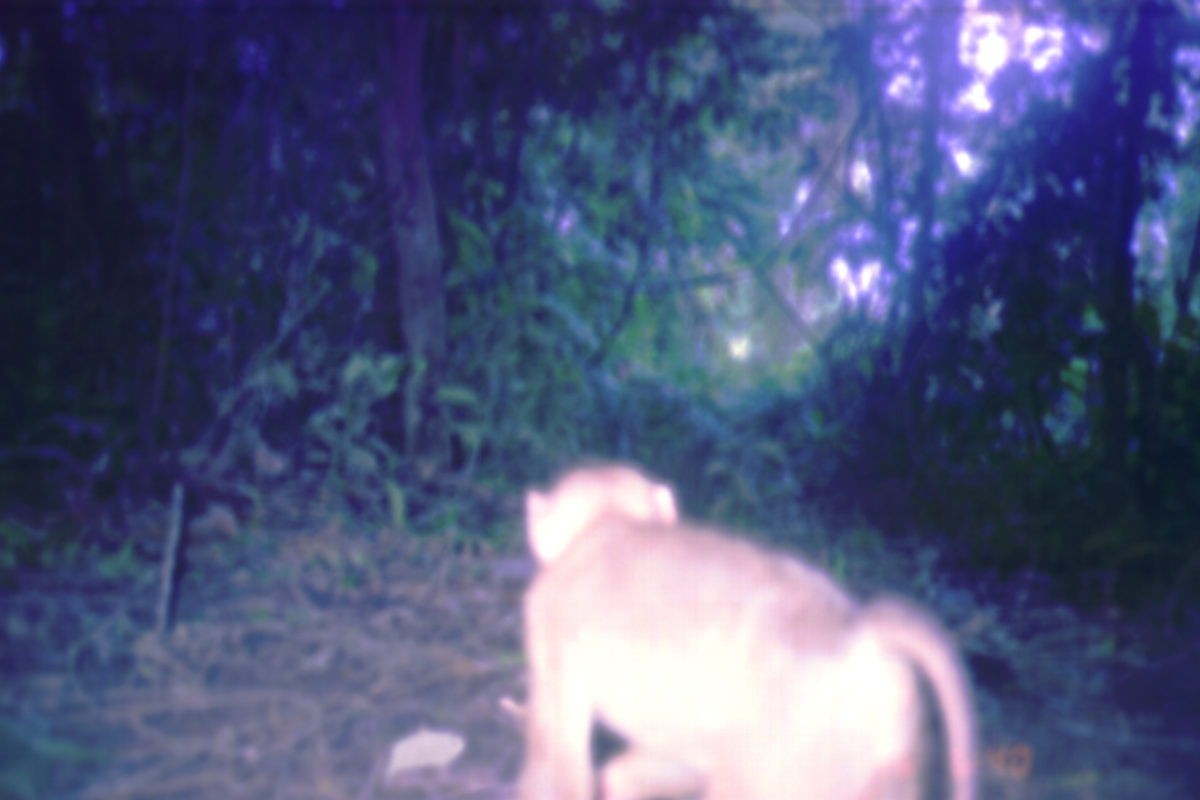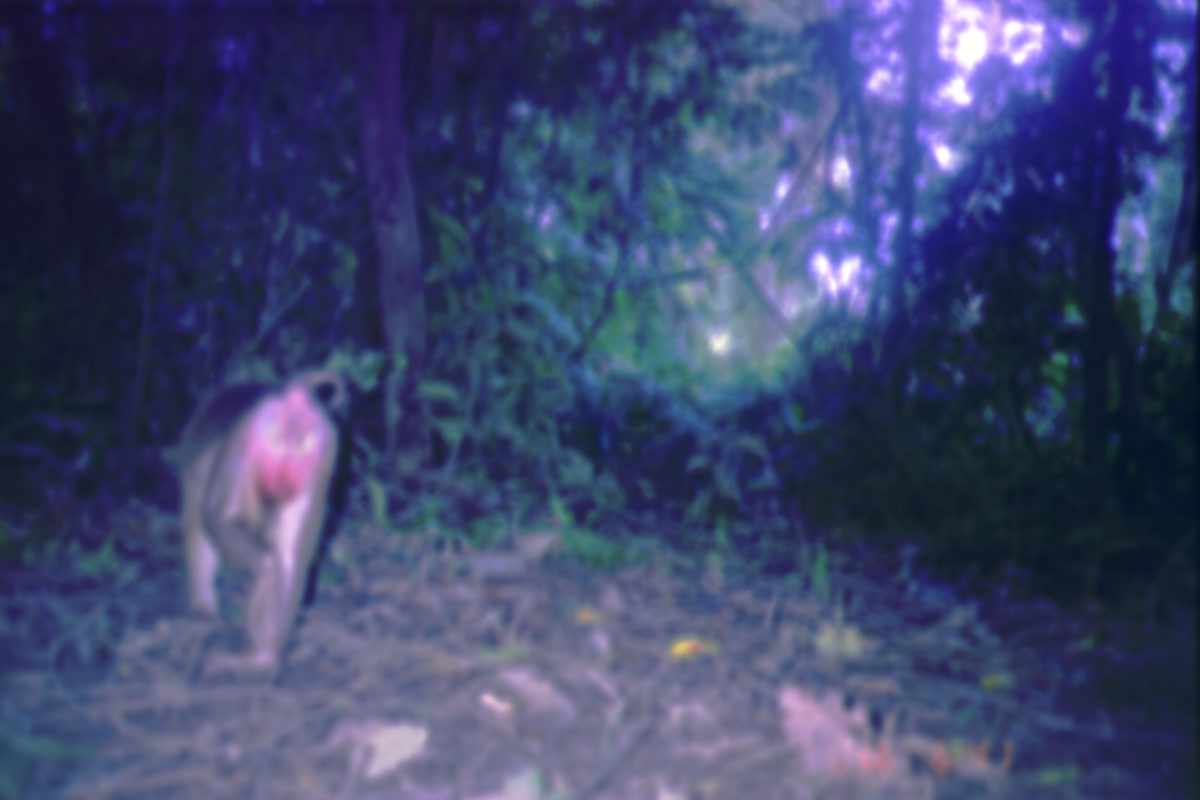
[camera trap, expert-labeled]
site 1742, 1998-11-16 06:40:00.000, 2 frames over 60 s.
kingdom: Animalia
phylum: Chordata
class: Mammalia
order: Primates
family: Cercopithecidae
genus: Macaca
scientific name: Macaca nemestrina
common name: southern pig-tailed macaque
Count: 1.